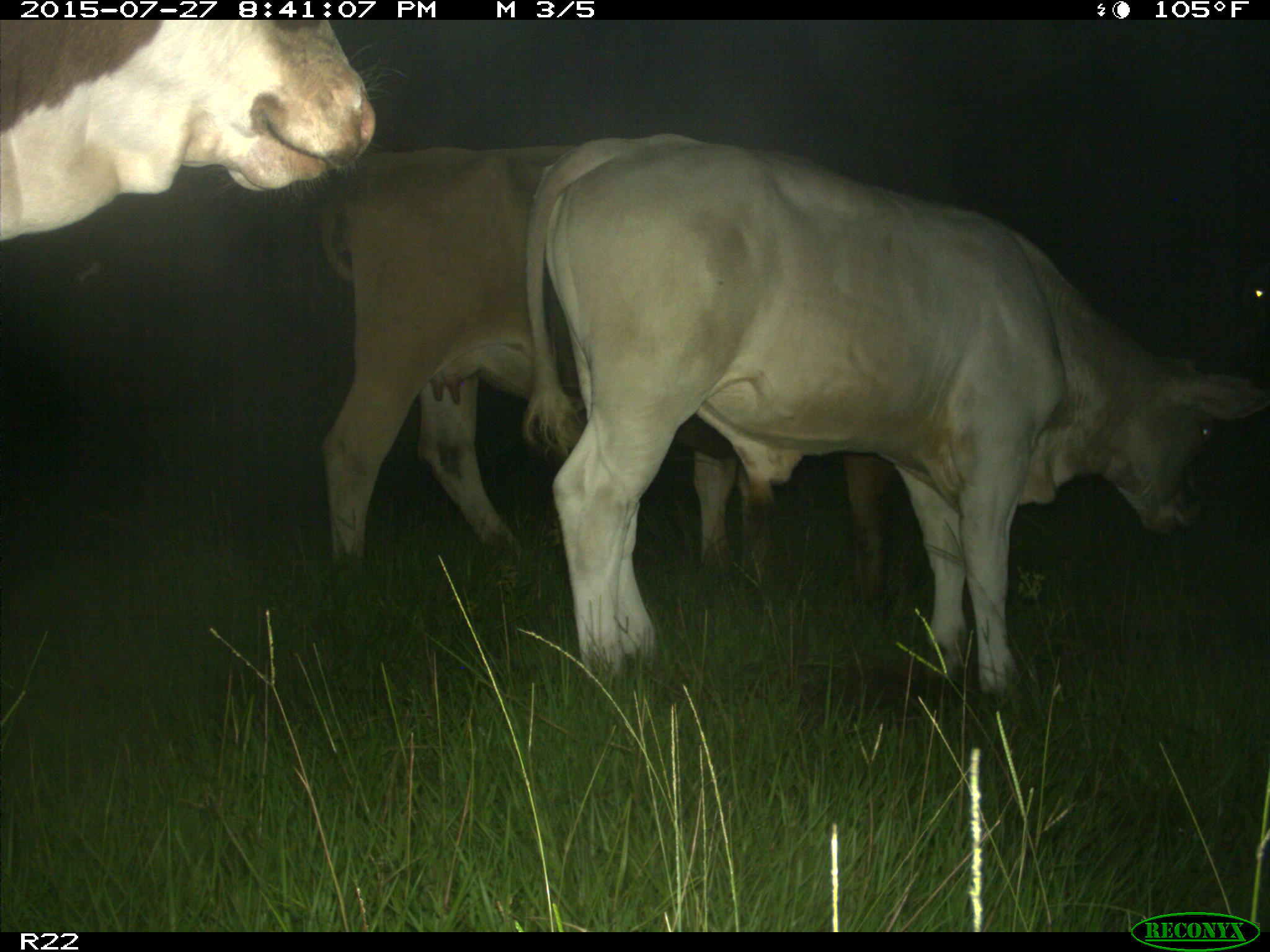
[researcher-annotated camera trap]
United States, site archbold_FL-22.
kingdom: Animalia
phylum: Chordata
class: Mammalia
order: Artiodactyla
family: Bovidae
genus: Bos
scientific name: Bos taurus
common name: domestic cow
Bos taurus (domestic cow).